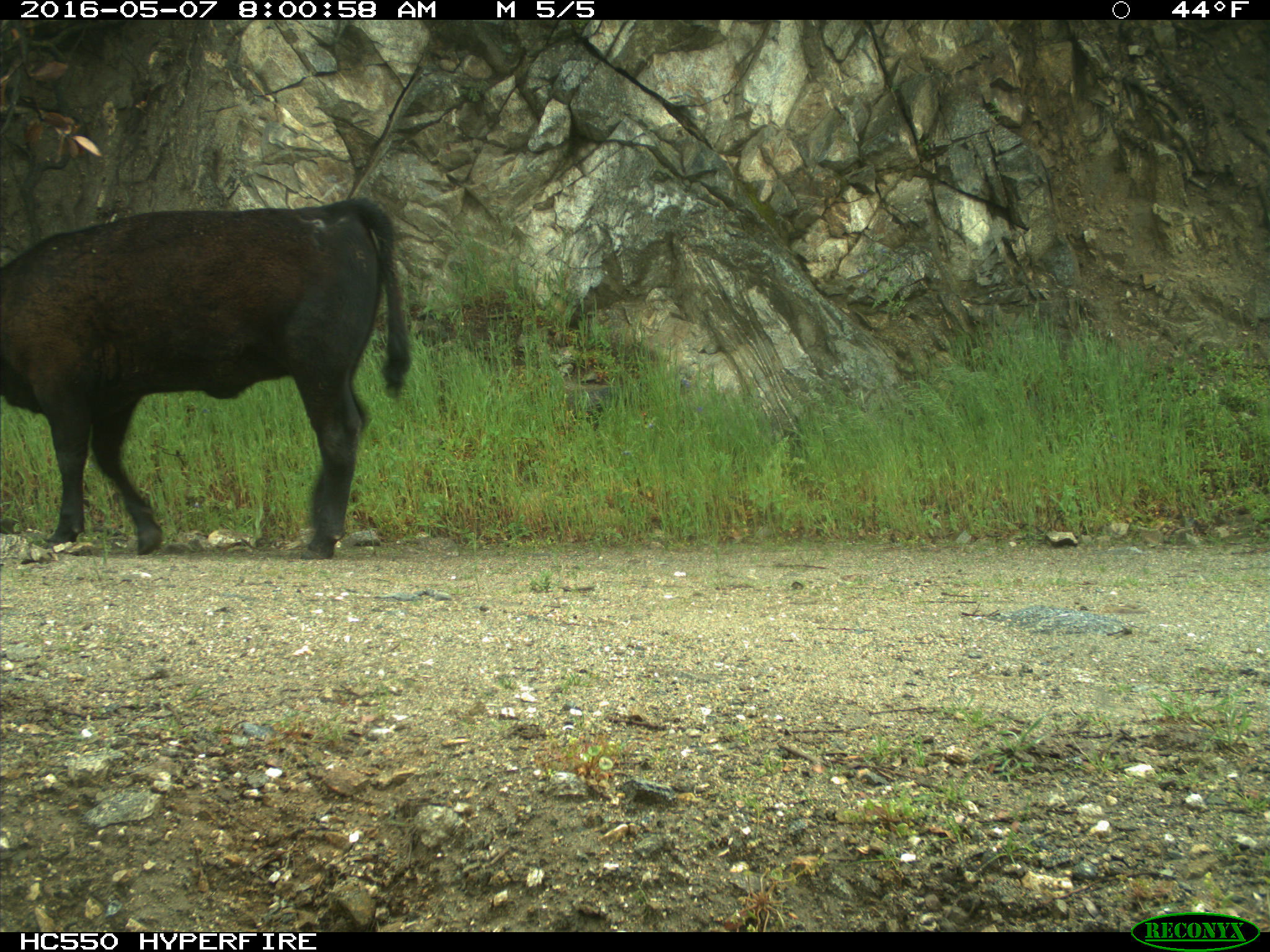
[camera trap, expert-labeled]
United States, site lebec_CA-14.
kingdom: Animalia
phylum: Chordata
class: Mammalia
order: Artiodactyla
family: Bovidae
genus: Bos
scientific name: Bos taurus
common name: domestic cow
Bos taurus (domestic cow).